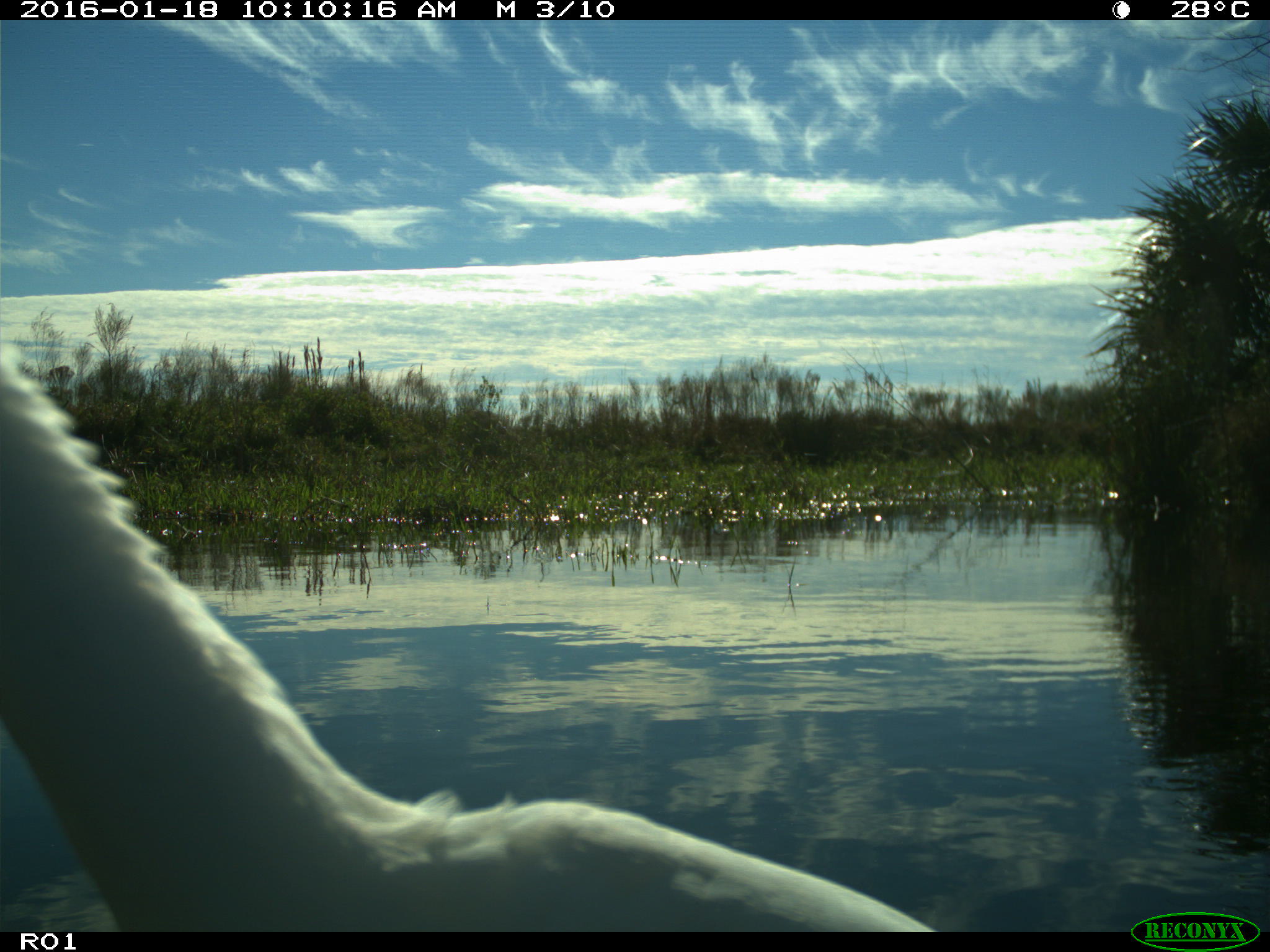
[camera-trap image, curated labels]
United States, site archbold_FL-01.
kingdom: Animalia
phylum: Chordata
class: Aves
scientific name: Aves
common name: birds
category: unidentified bird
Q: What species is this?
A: Unidentified bird (birds) (Aves).